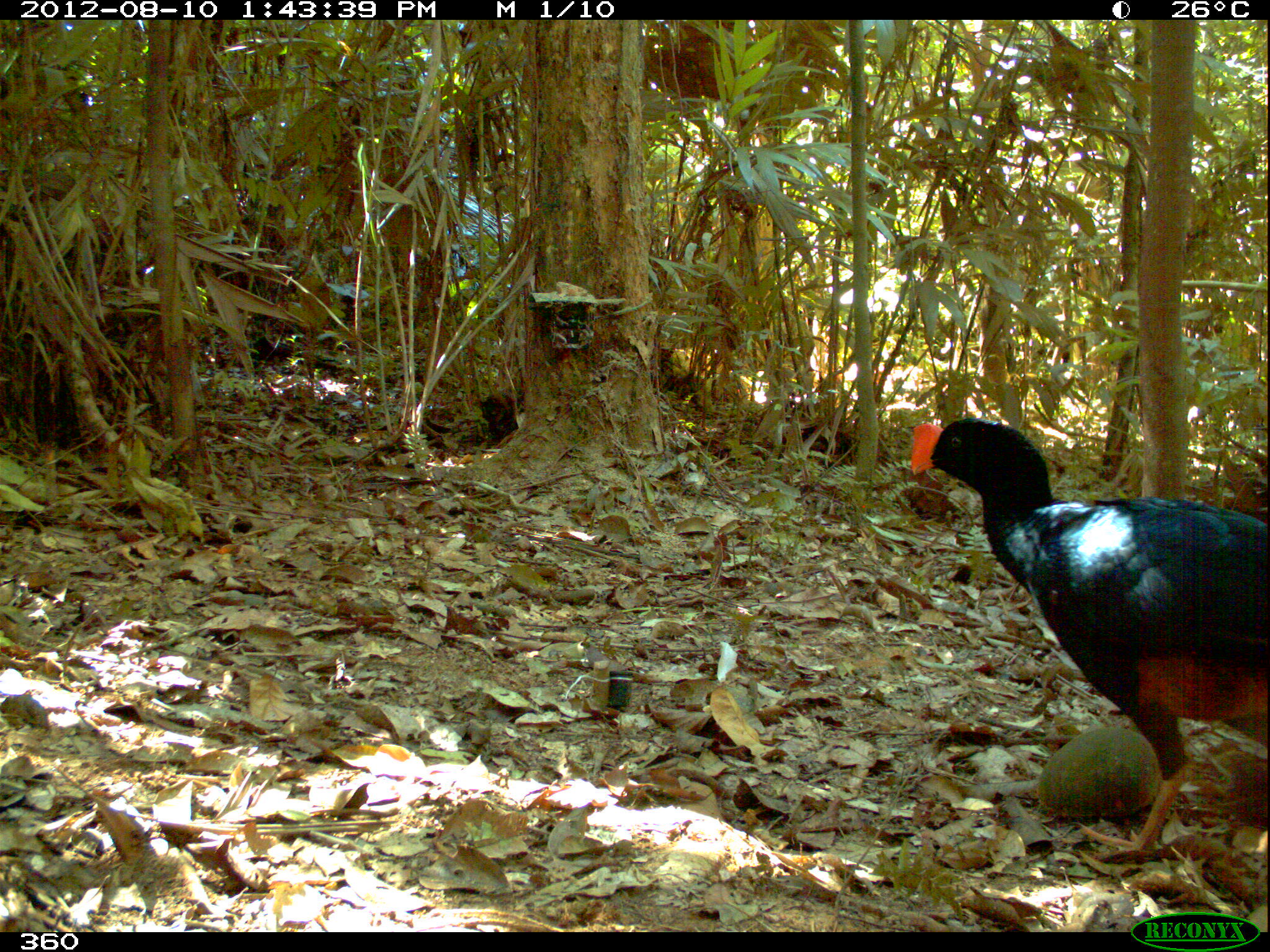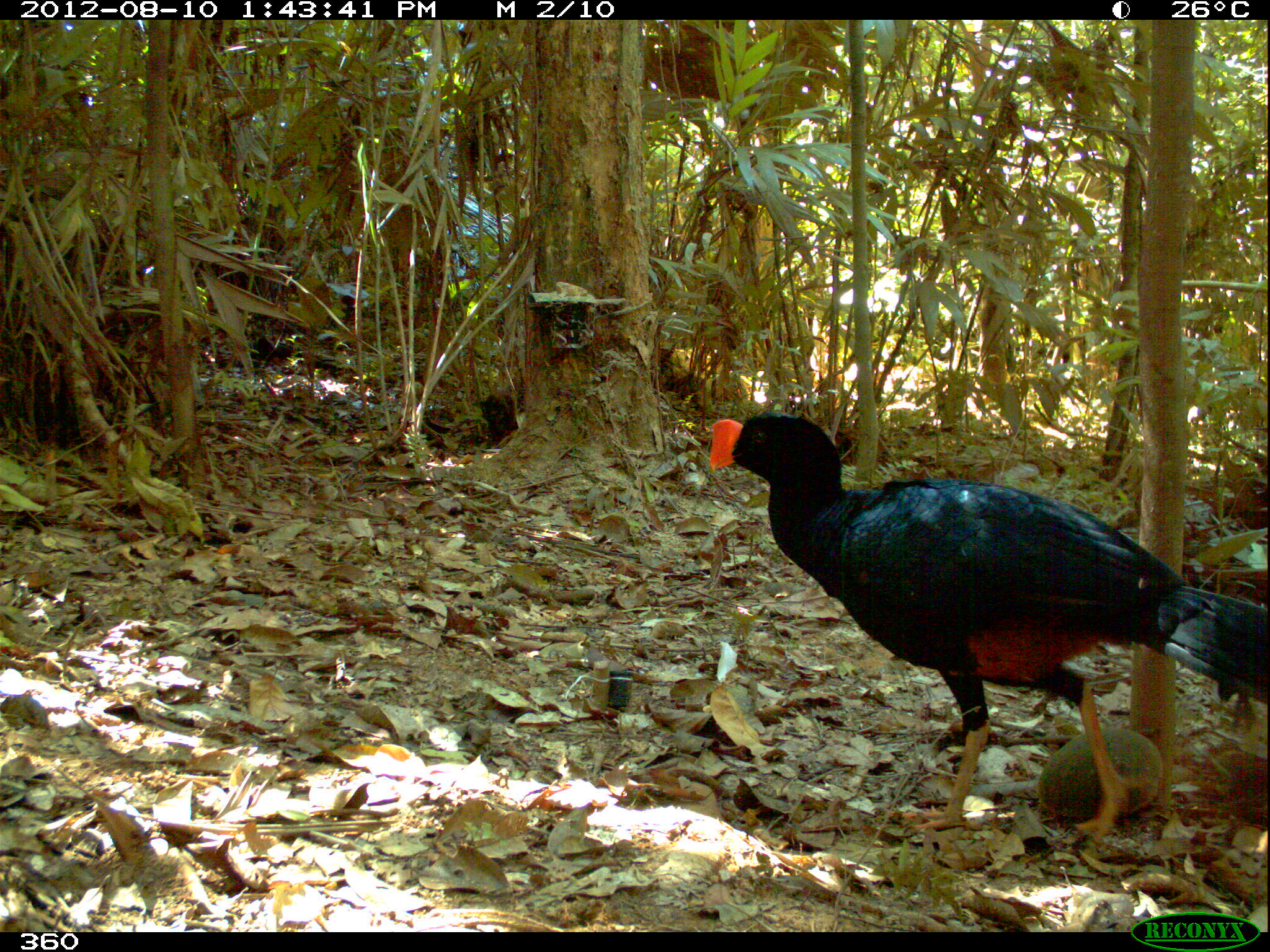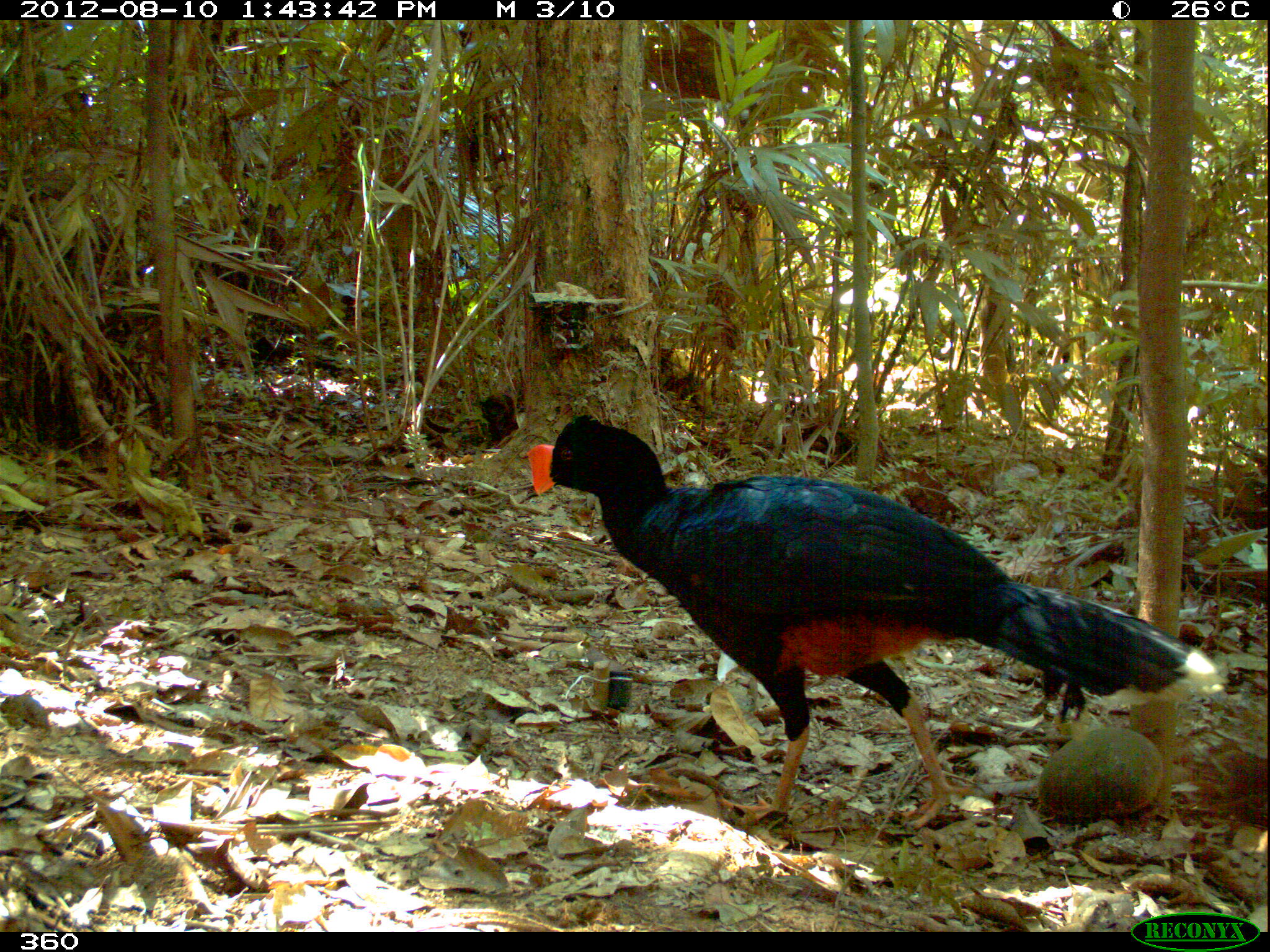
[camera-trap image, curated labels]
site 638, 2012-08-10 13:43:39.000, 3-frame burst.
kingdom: Animalia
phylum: Chordata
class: Aves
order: Galliformes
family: Cracidae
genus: Mitu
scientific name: Mitu tuberosum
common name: razor-billed curassow